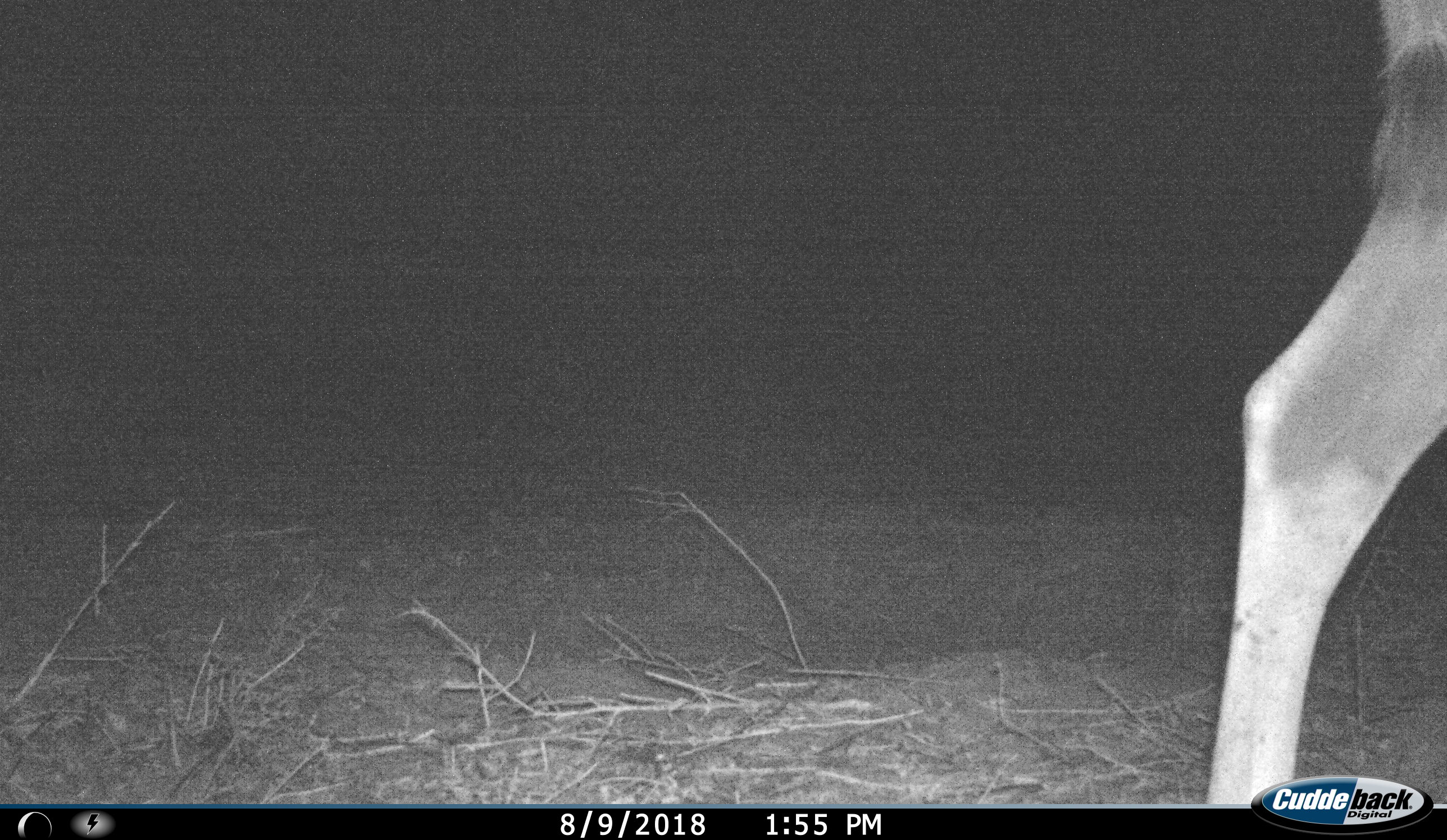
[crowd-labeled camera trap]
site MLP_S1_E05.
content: unidentified animal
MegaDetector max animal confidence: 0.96